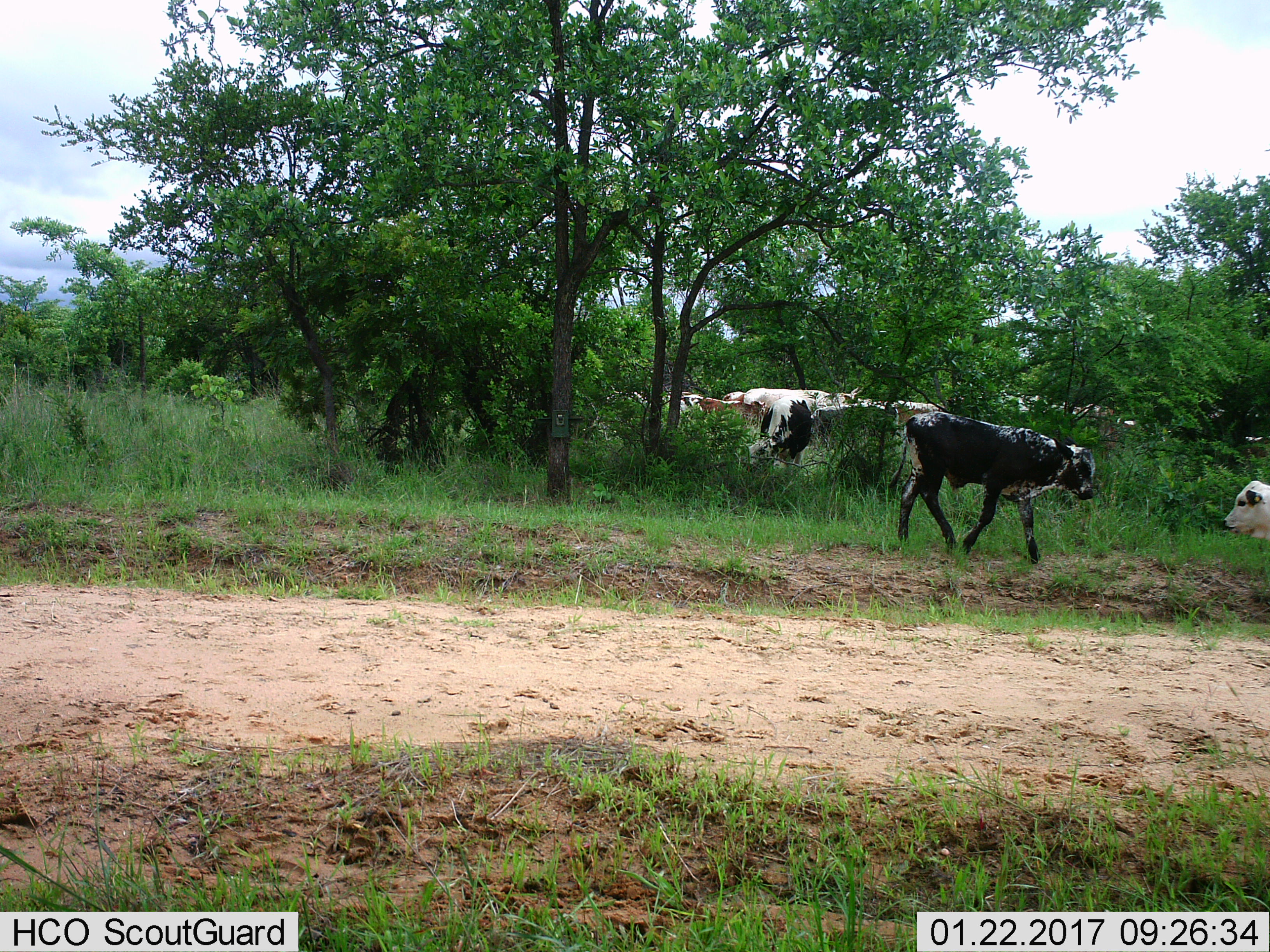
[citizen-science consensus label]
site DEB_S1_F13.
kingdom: Animalia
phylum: Chordata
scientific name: Vertebrata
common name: domestic animal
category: domesticanimal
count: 10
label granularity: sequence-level